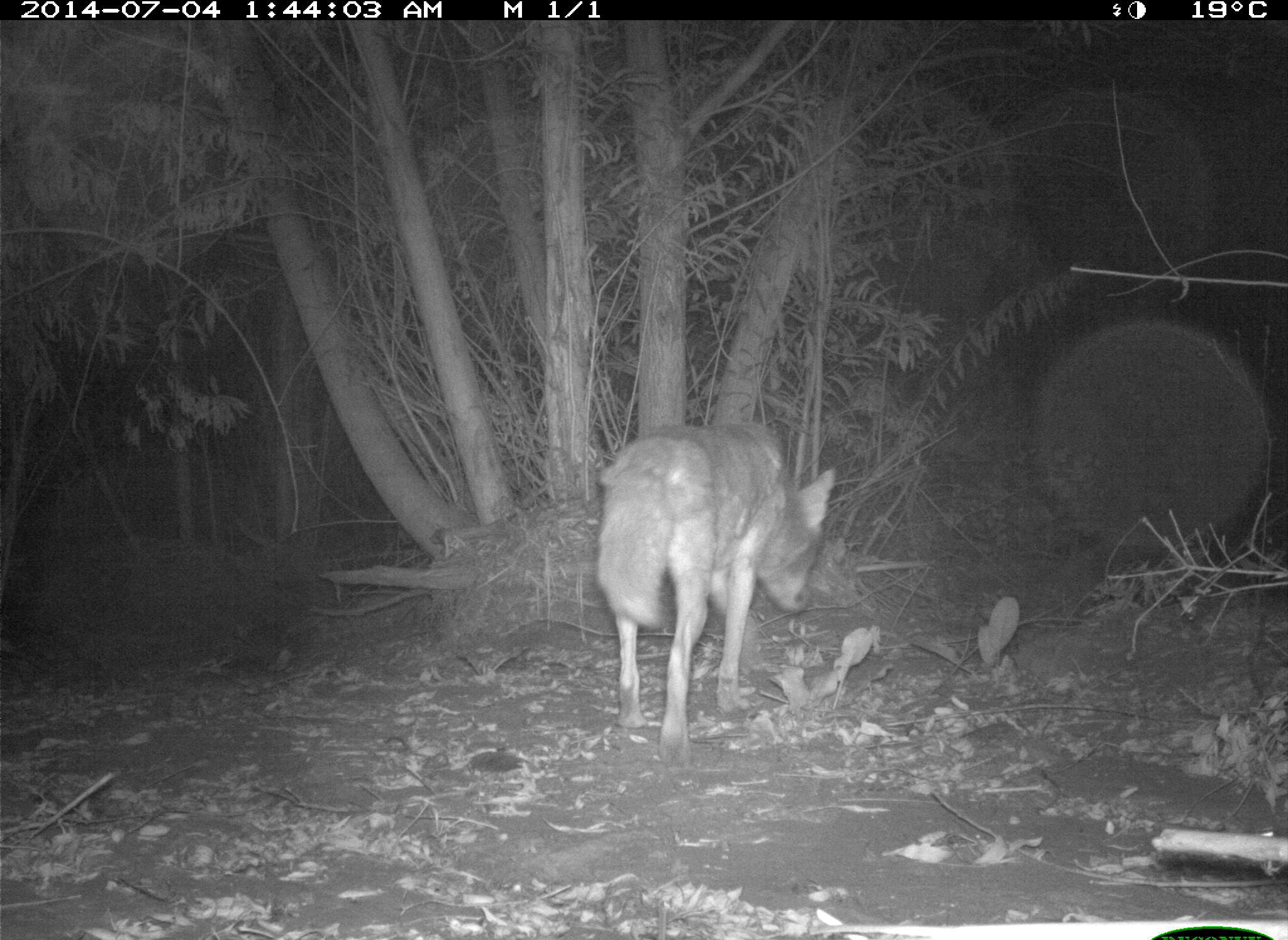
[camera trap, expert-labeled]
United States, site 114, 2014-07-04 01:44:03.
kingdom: Animalia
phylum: Chordata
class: Mammalia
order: Carnivora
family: Canidae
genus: Canis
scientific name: Canis latrans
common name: coyote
Coyote (Canis latrans).